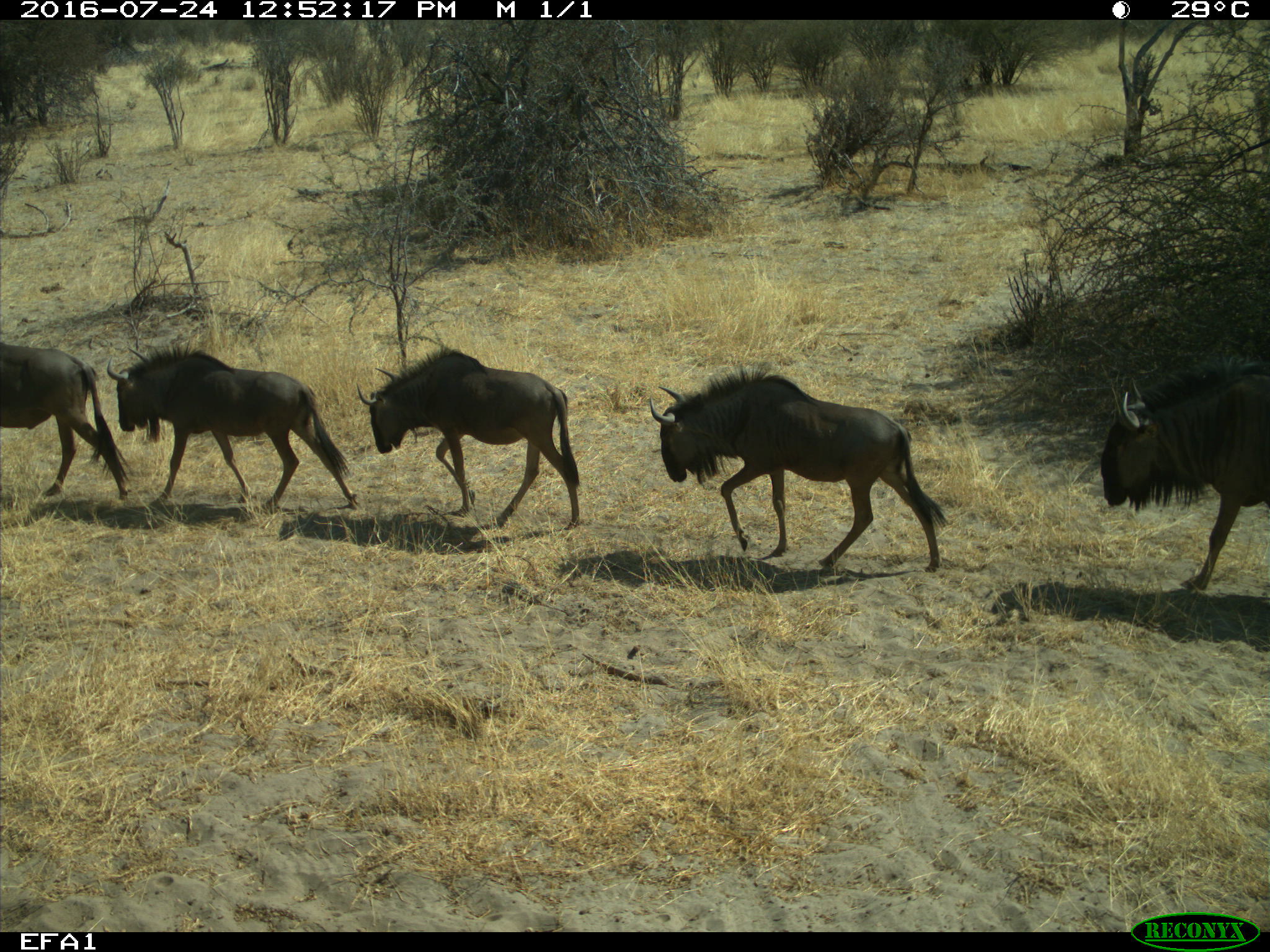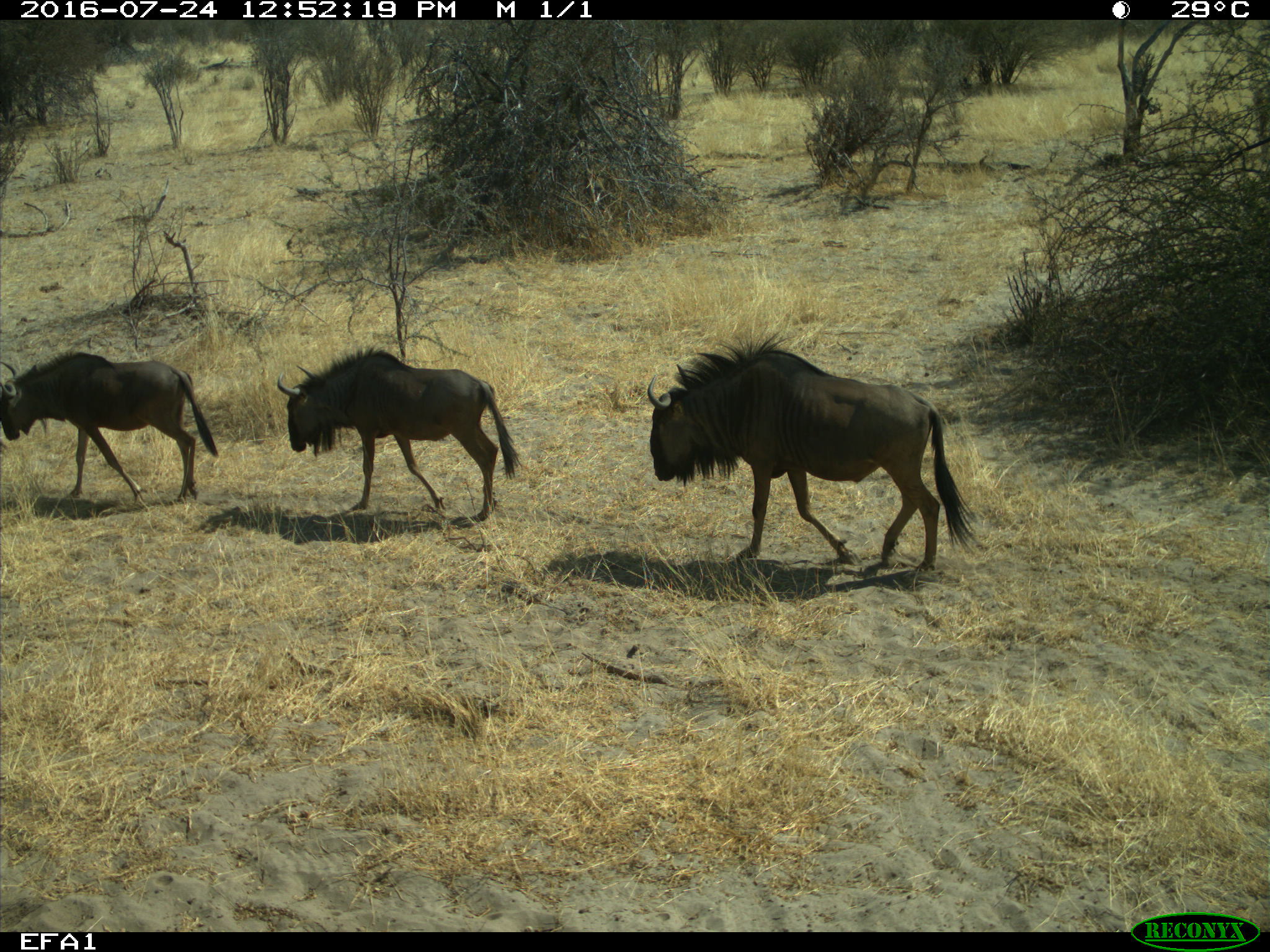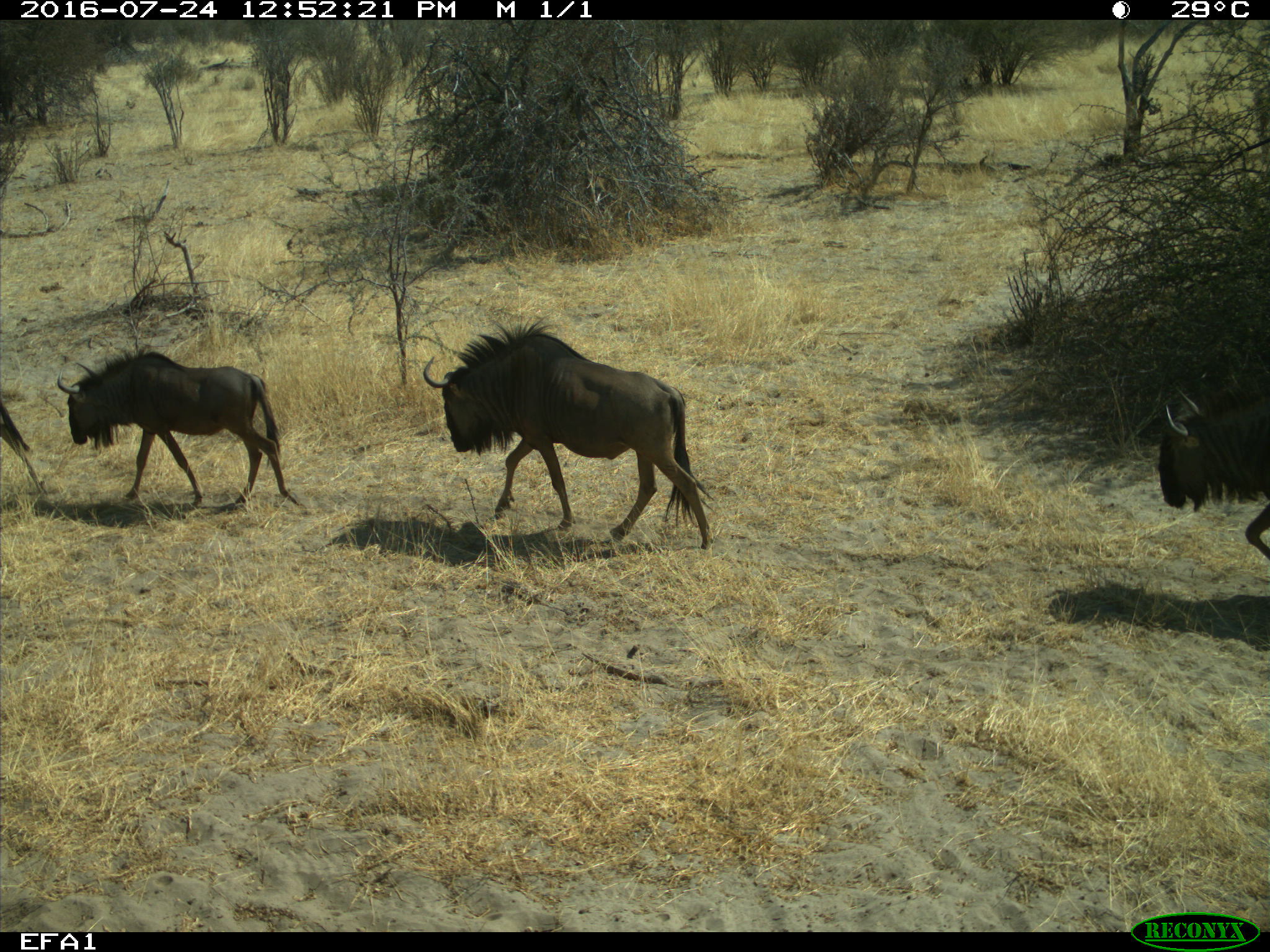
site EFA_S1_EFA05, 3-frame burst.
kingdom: Animalia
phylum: Chordata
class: Mammalia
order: Artiodactyla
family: Bovidae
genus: Connochaetes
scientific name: Connochaetes taurinus taurinus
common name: blue wildebeest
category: wildebeestblue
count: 6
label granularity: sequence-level